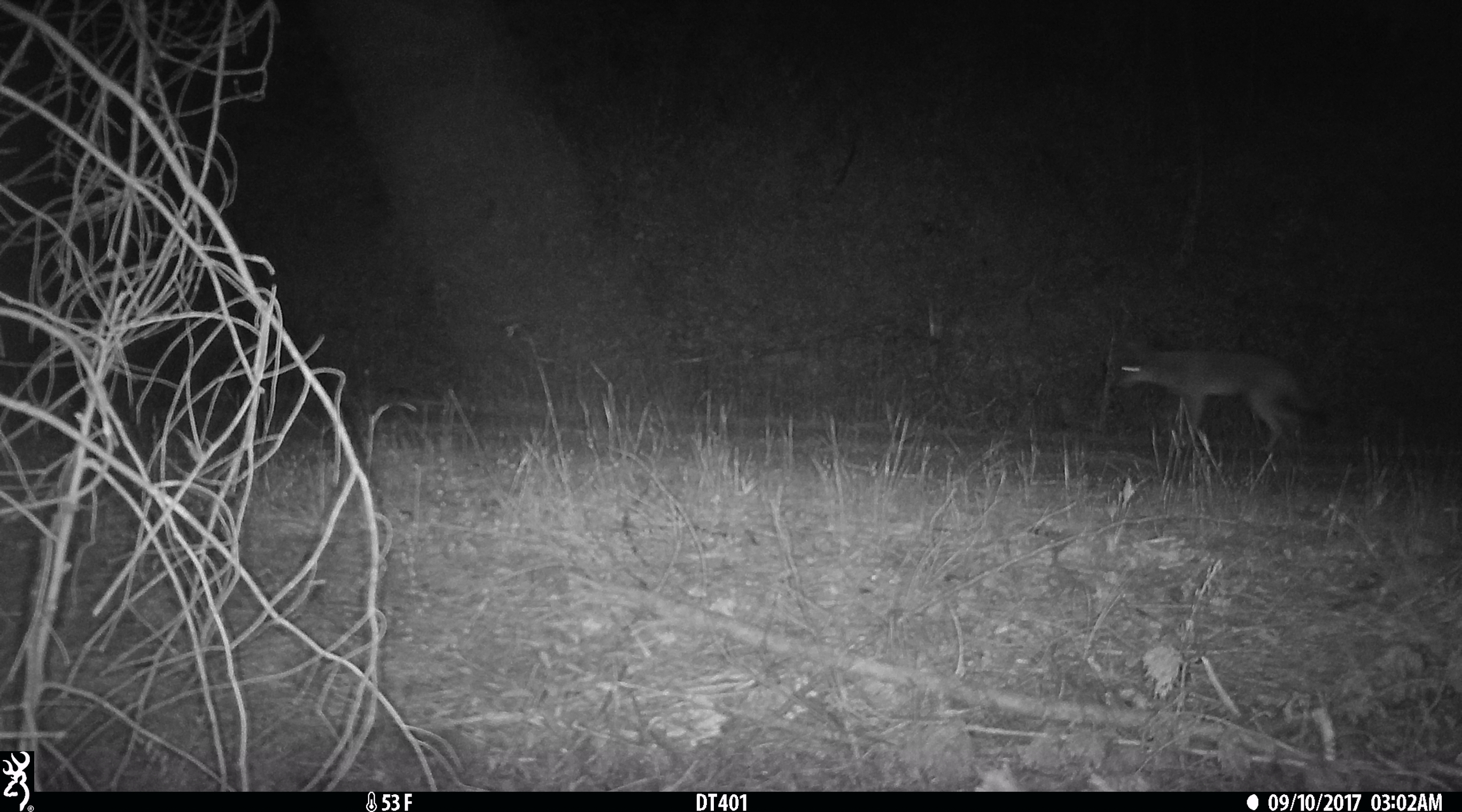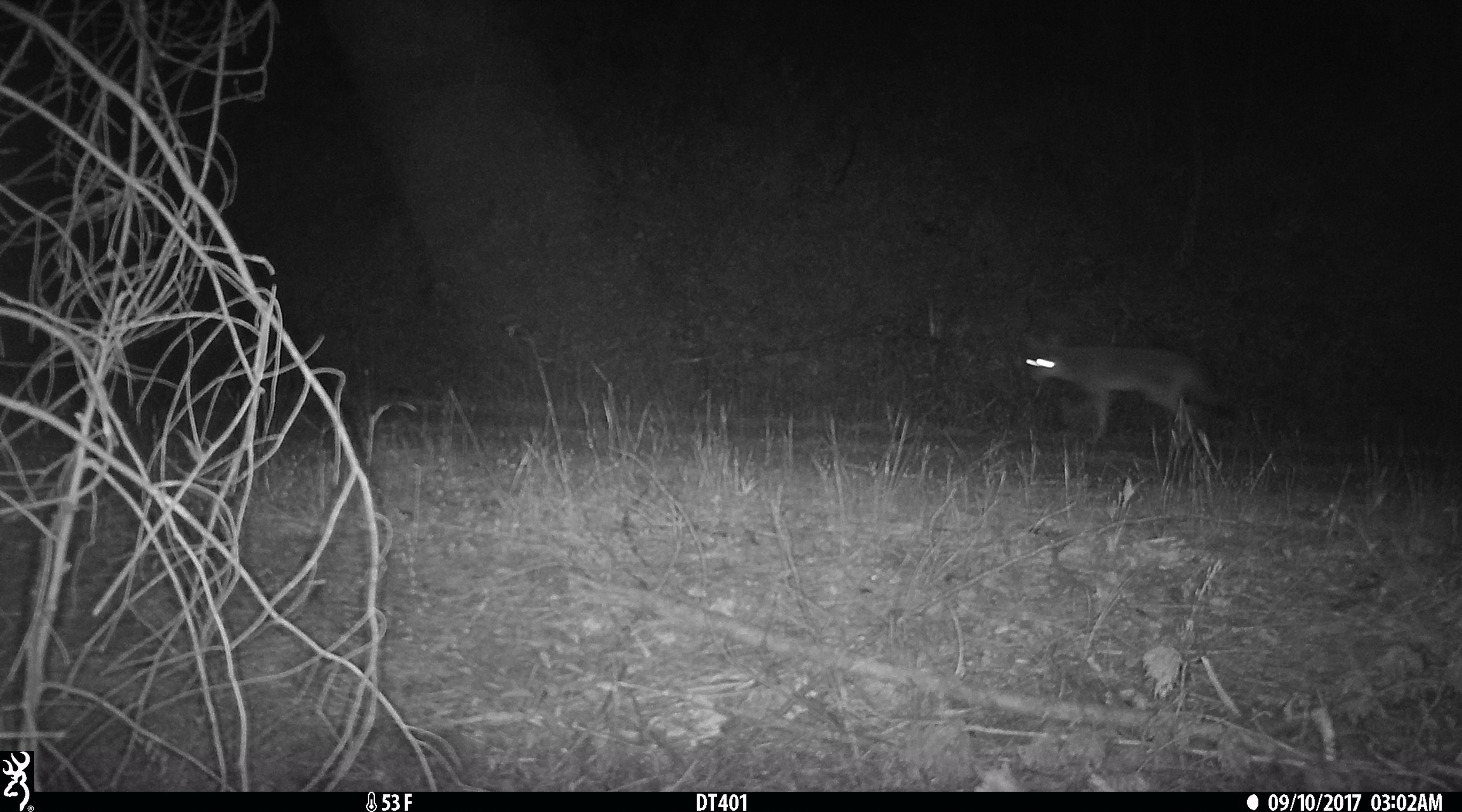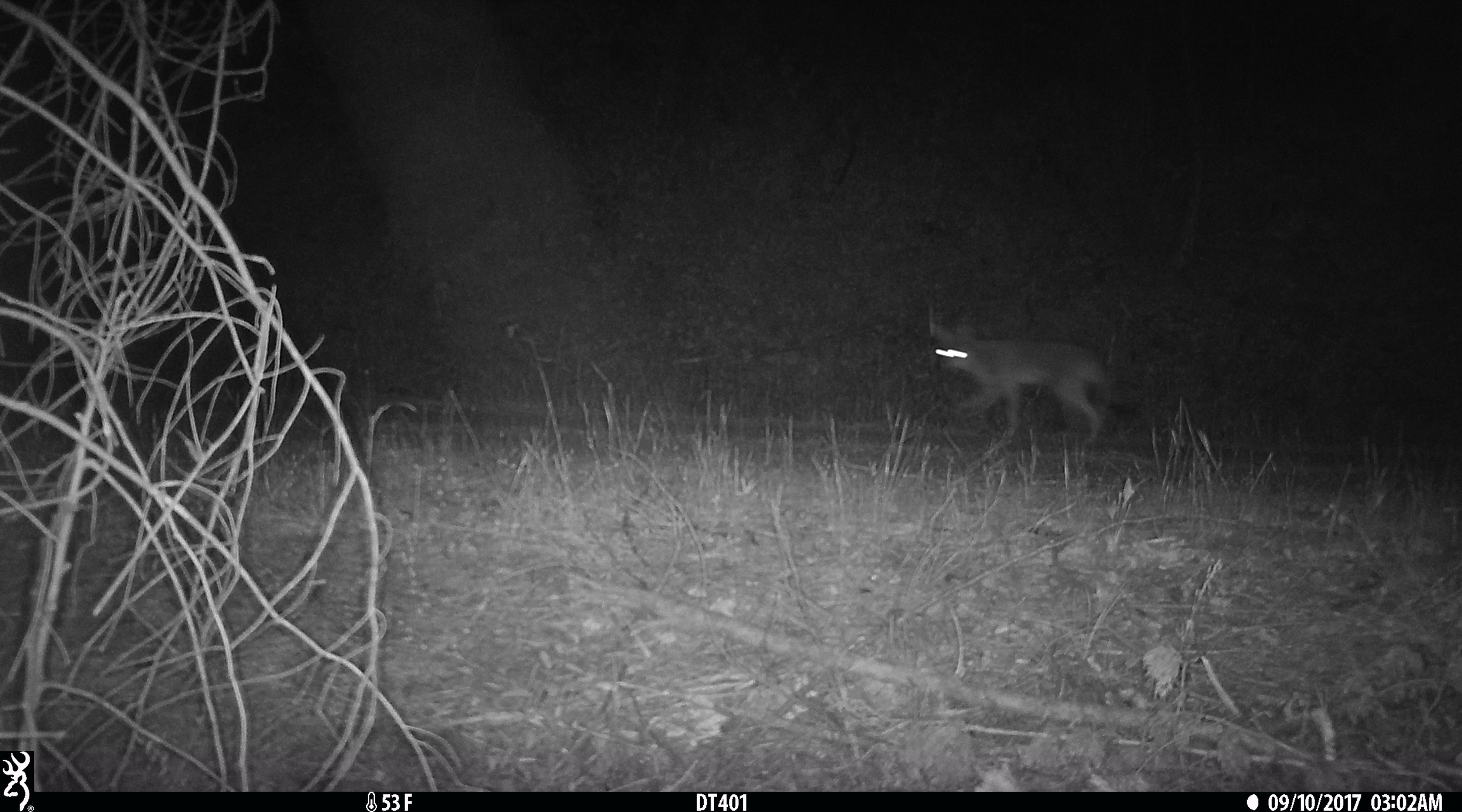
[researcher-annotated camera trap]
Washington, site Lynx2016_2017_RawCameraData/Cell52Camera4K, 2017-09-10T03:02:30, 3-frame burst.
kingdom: Animalia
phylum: Chordata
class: Mammalia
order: Carnivora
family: Canidae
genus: Canis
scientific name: Canis latrans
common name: coyote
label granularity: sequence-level